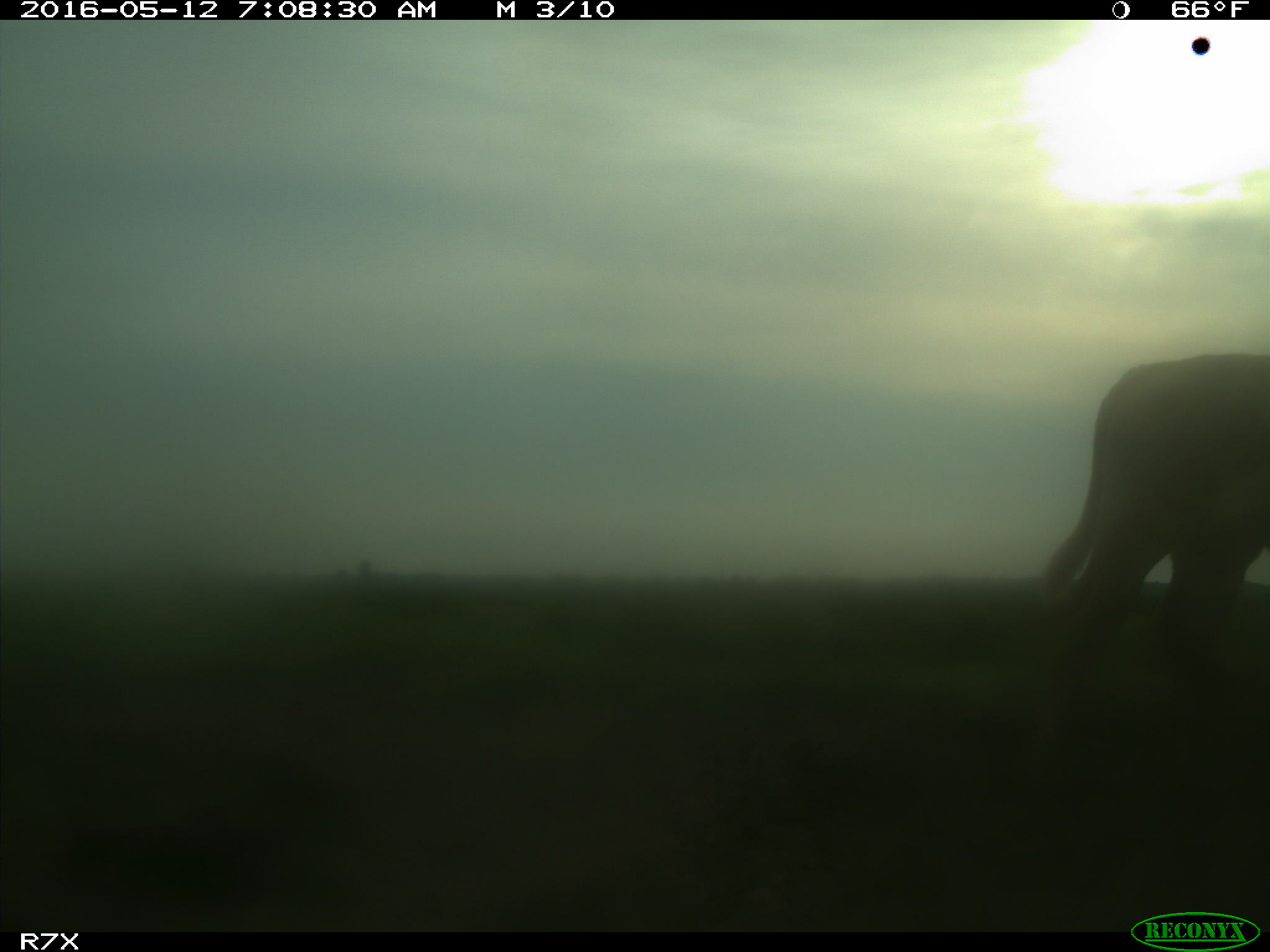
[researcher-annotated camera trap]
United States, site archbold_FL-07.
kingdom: Animalia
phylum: Chordata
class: Mammalia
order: Artiodactyla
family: Bovidae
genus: Bos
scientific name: Bos taurus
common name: domestic cow